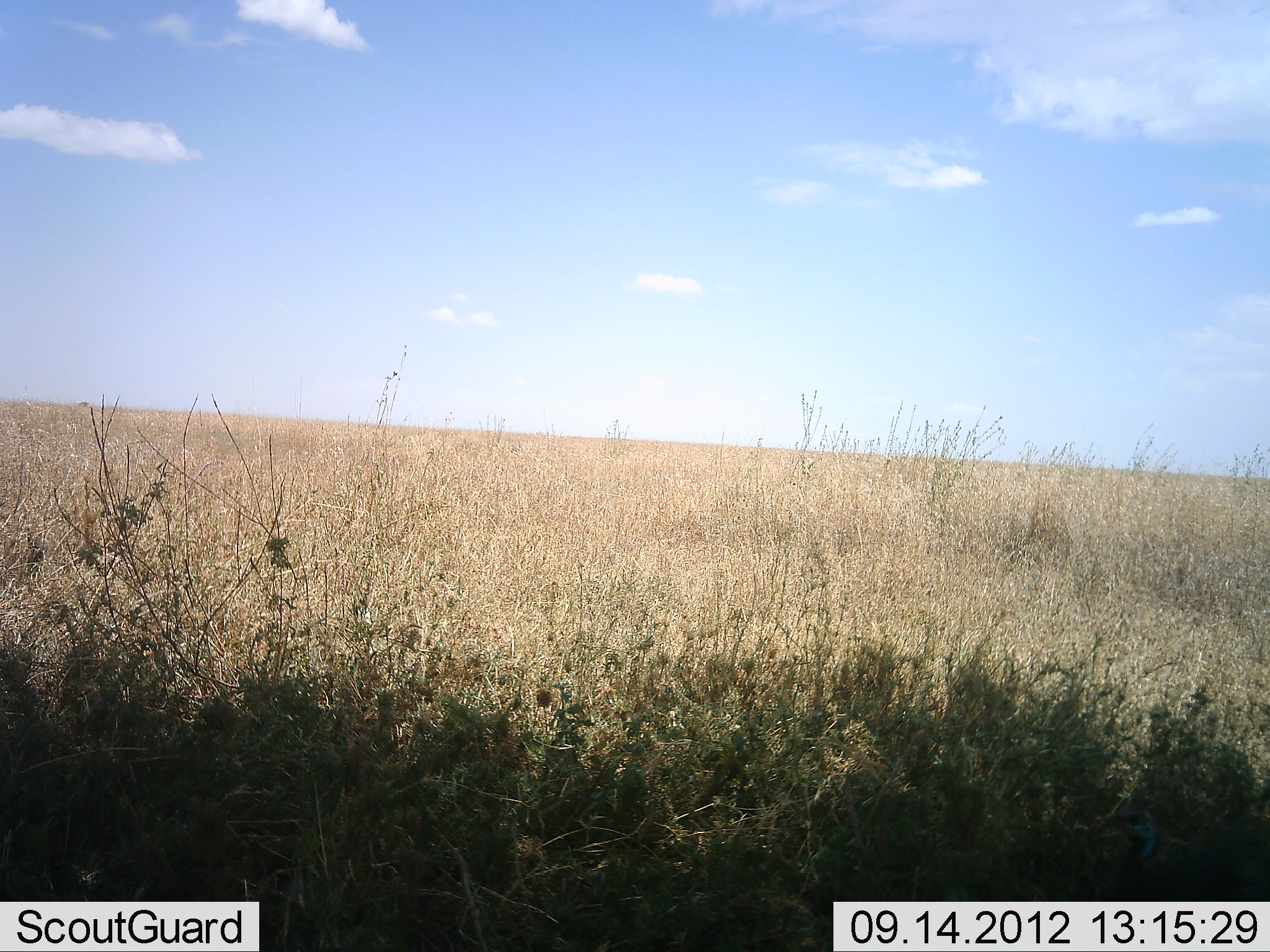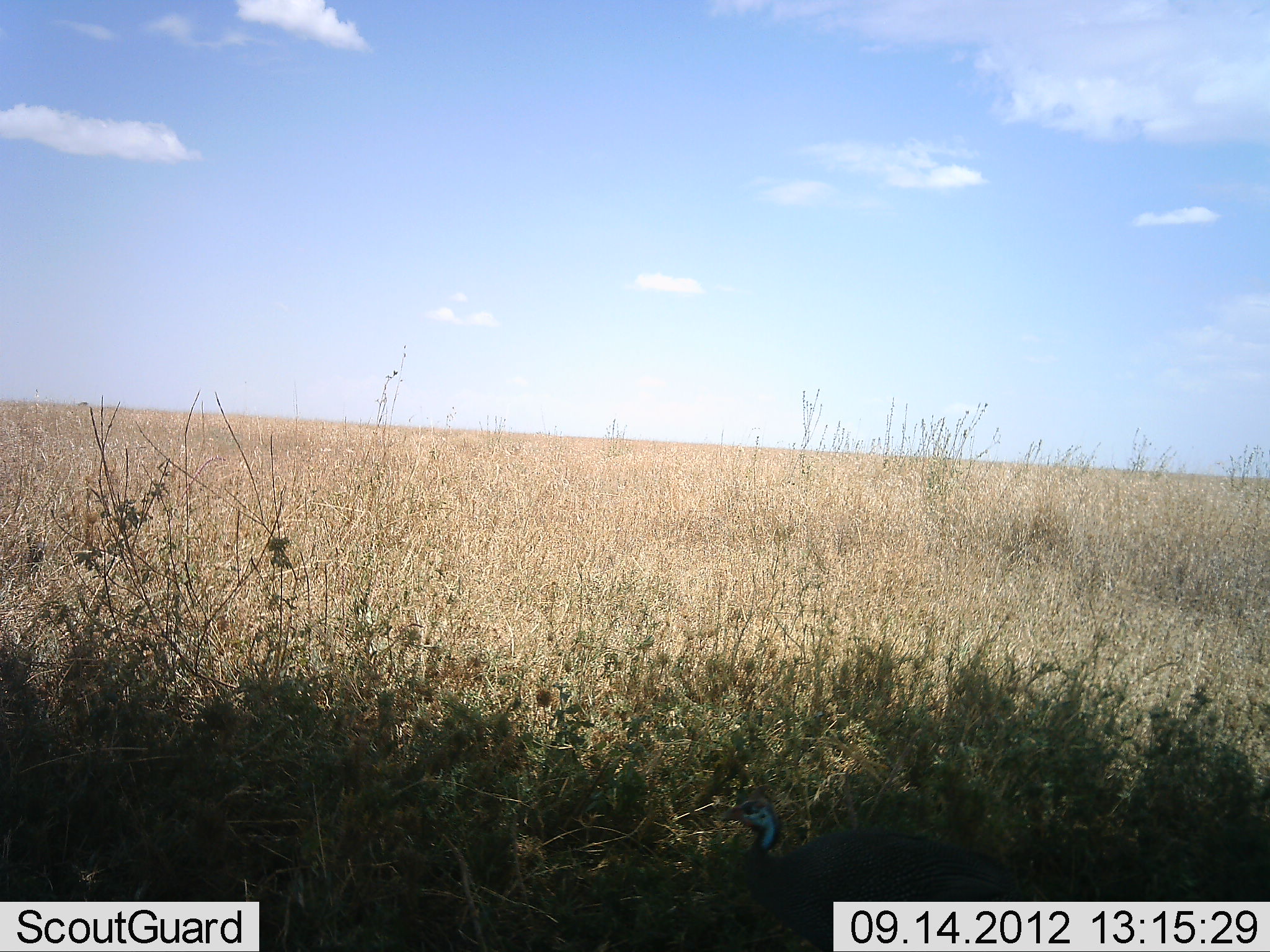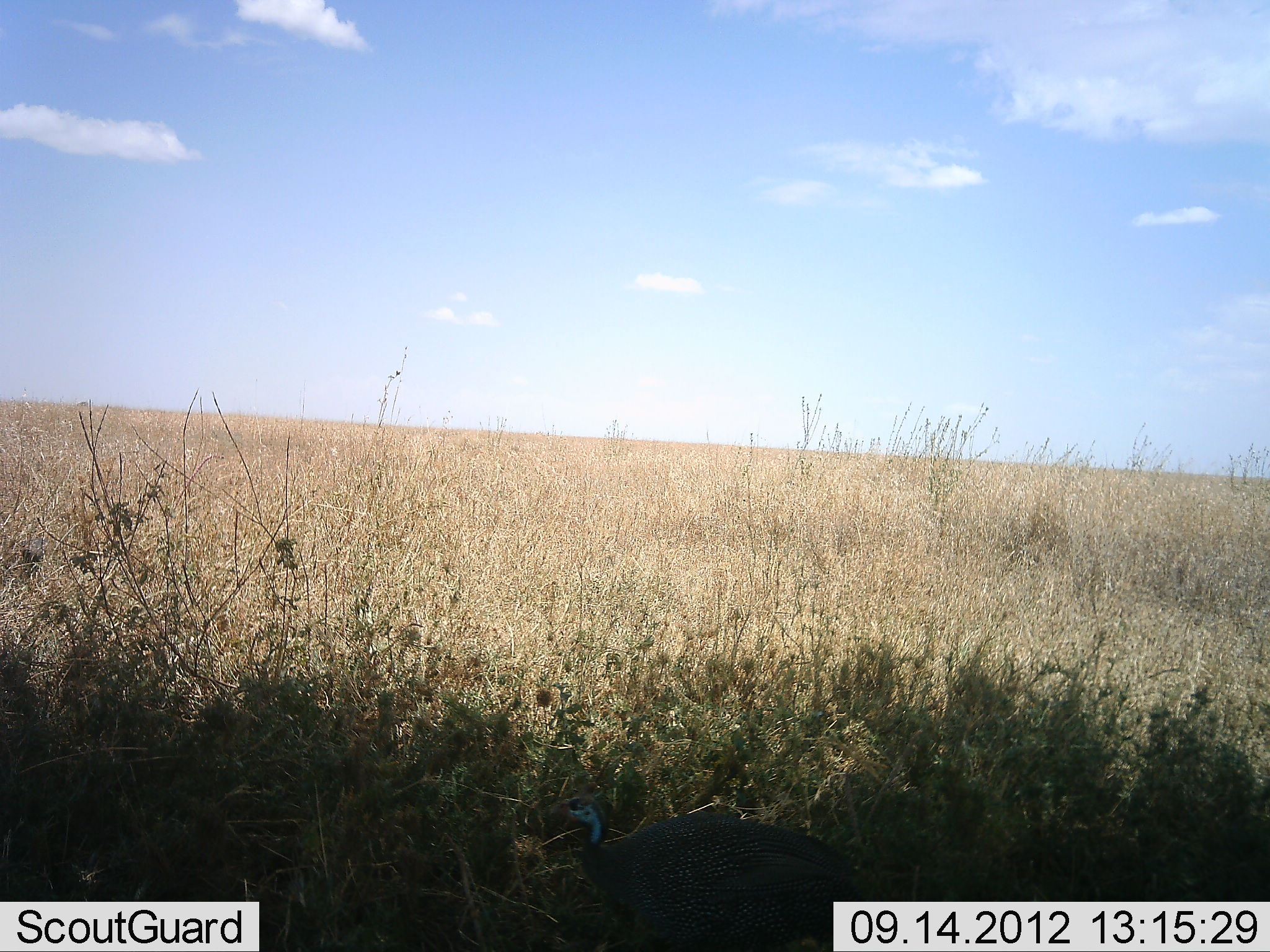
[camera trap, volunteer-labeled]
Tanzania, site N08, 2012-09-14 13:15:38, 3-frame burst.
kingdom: Animalia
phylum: Chordata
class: Aves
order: Galliformes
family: Numididae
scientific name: Numididae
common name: guinea fowl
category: guineafowl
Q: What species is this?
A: Guineafowl (guinea fowl) (Numididae).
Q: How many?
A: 1.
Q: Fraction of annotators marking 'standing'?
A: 10%.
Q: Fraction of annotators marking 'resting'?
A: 0%.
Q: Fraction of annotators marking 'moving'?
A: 100%.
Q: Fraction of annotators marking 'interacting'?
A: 0%.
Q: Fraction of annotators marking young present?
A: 0%.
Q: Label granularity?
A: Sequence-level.